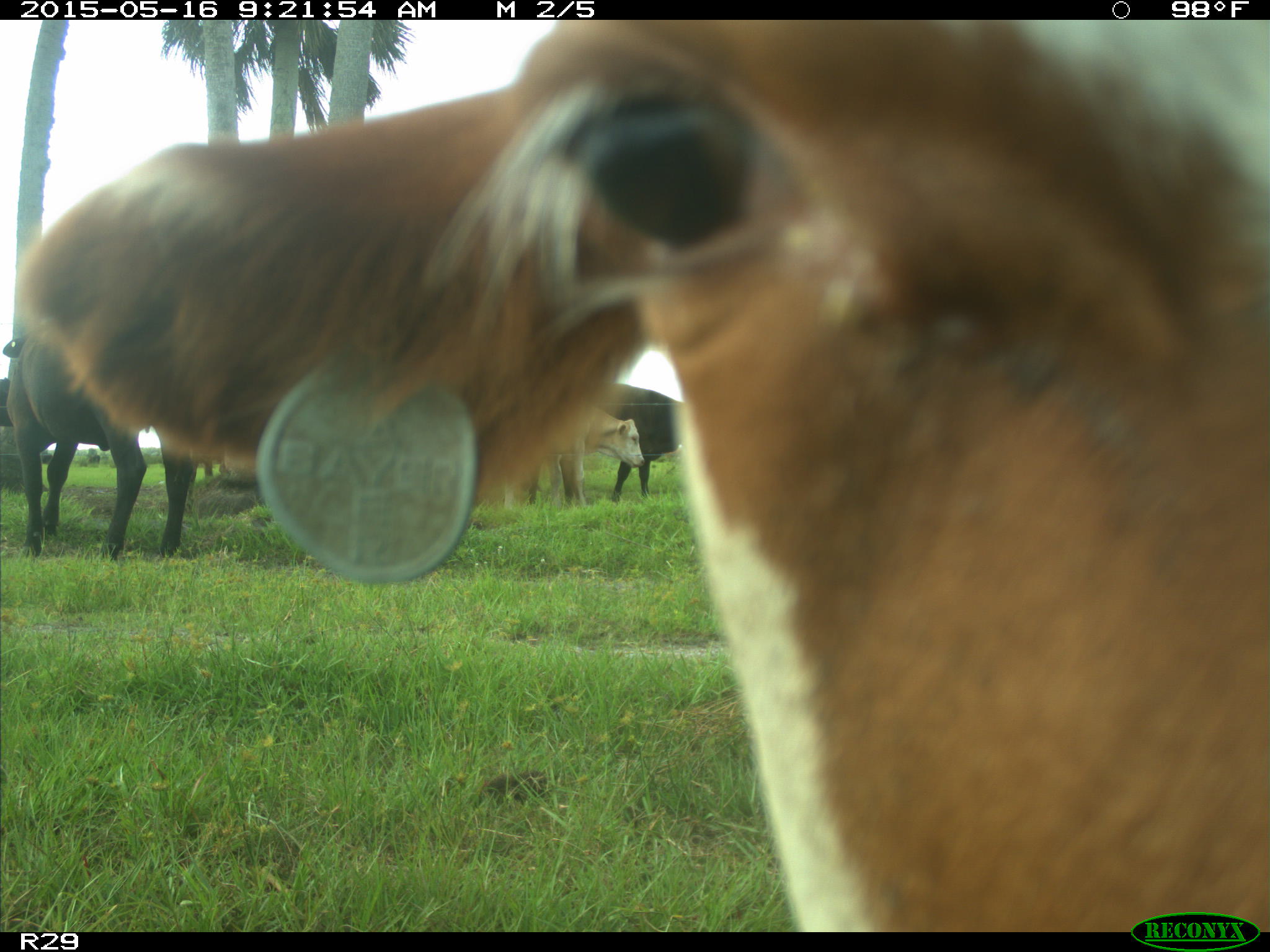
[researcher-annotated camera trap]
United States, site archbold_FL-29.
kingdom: Animalia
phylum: Chordata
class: Mammalia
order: Artiodactyla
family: Bovidae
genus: Bos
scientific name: Bos taurus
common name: domestic cow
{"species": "Bos taurus (domestic cow)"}